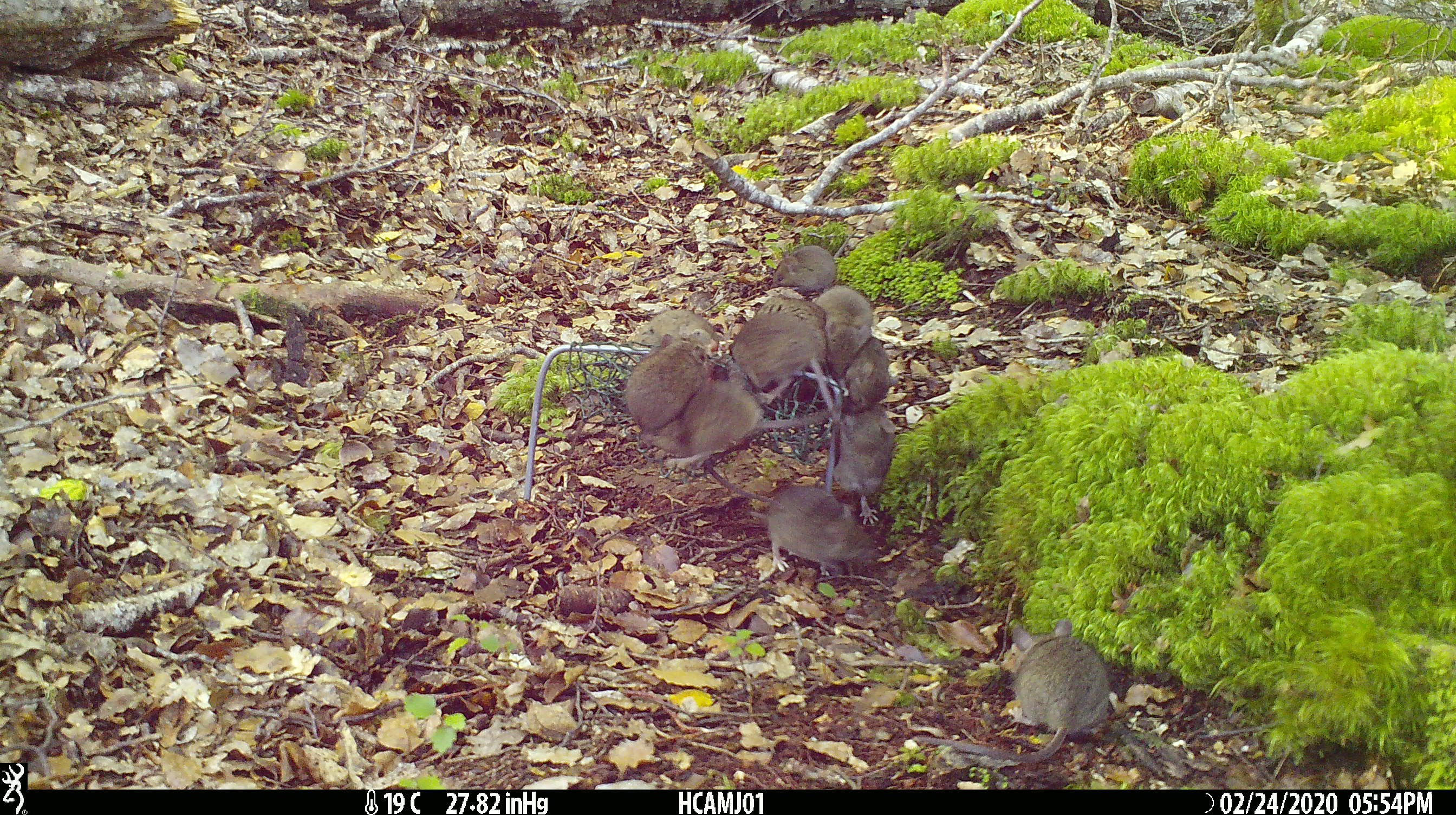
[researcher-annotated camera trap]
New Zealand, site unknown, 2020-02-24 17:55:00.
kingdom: Animalia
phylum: Chordata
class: Mammalia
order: Rodentia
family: Muridae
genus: Mus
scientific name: Mus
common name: mouse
Mouse (Mus).